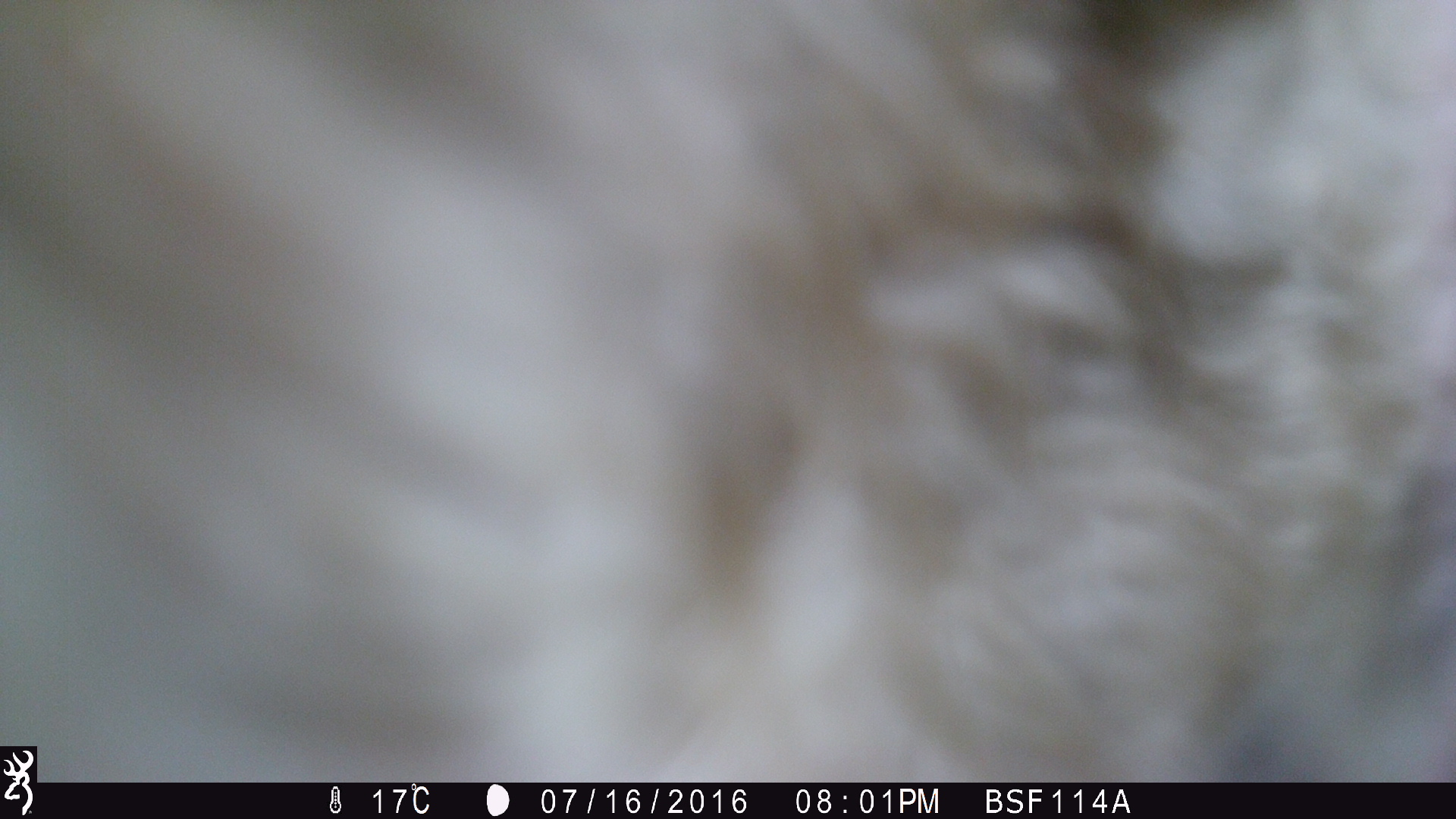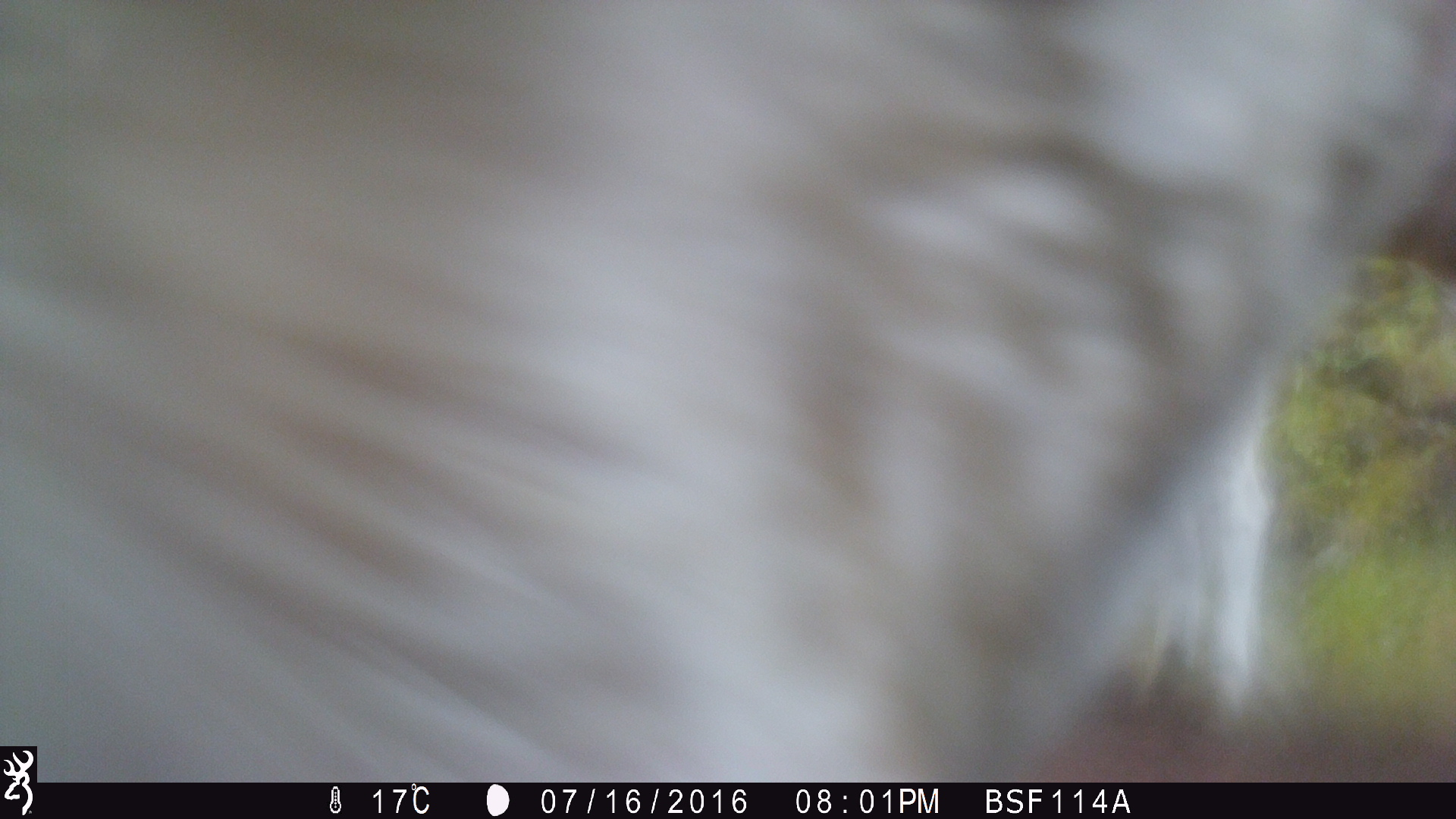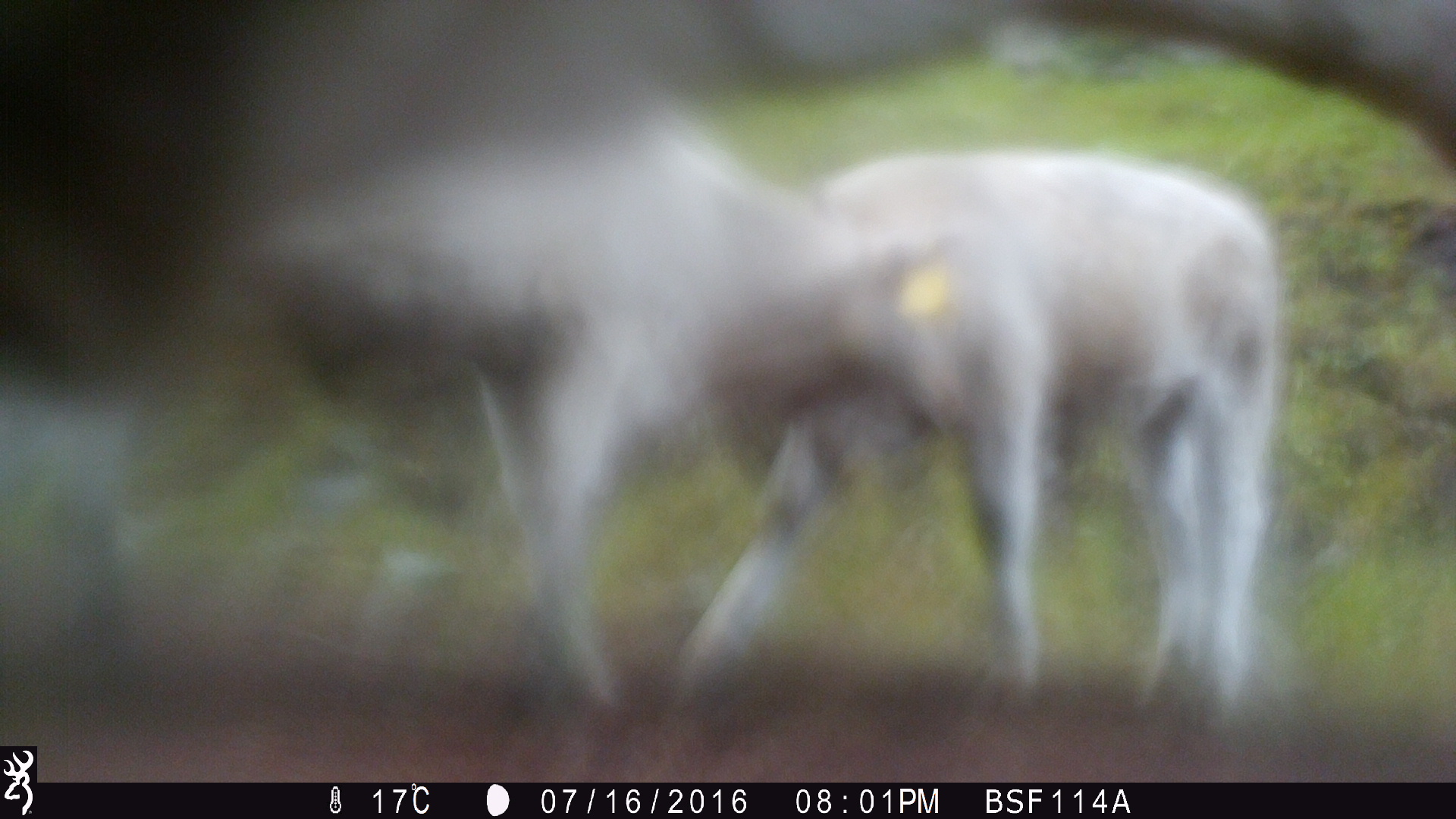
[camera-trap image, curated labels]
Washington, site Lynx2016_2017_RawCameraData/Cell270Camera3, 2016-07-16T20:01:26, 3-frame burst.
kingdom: Animalia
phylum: Chordata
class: Mammalia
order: Artiodactyla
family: Bovidae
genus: Bos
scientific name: Bos taurus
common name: domestic cattle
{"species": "domestic cattle (Bos taurus)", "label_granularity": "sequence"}